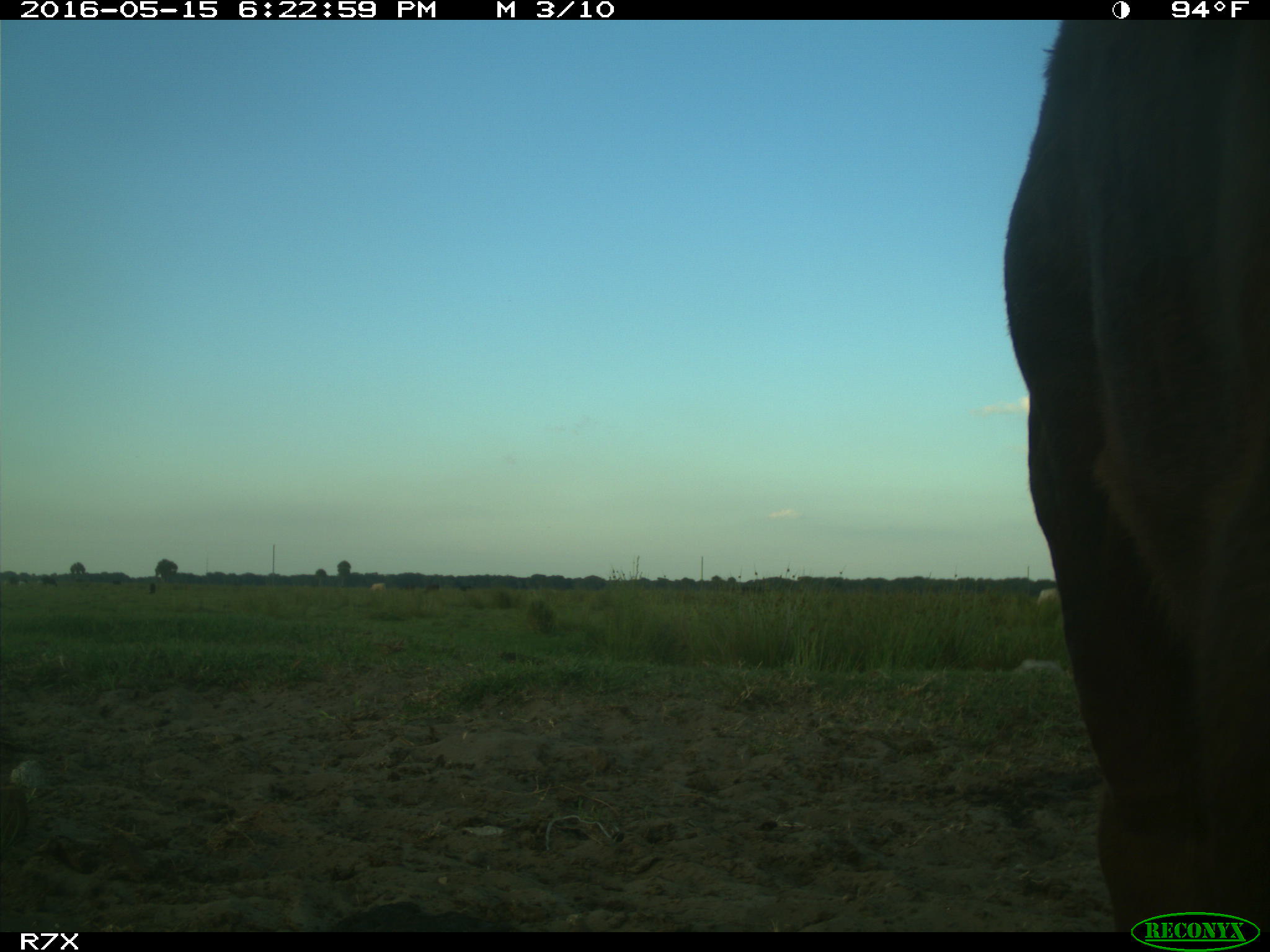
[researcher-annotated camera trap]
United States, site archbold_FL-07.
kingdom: Animalia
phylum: Chordata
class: Mammalia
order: Artiodactyla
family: Bovidae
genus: Bos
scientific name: Bos taurus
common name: domestic cow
Bos taurus (domestic cow).